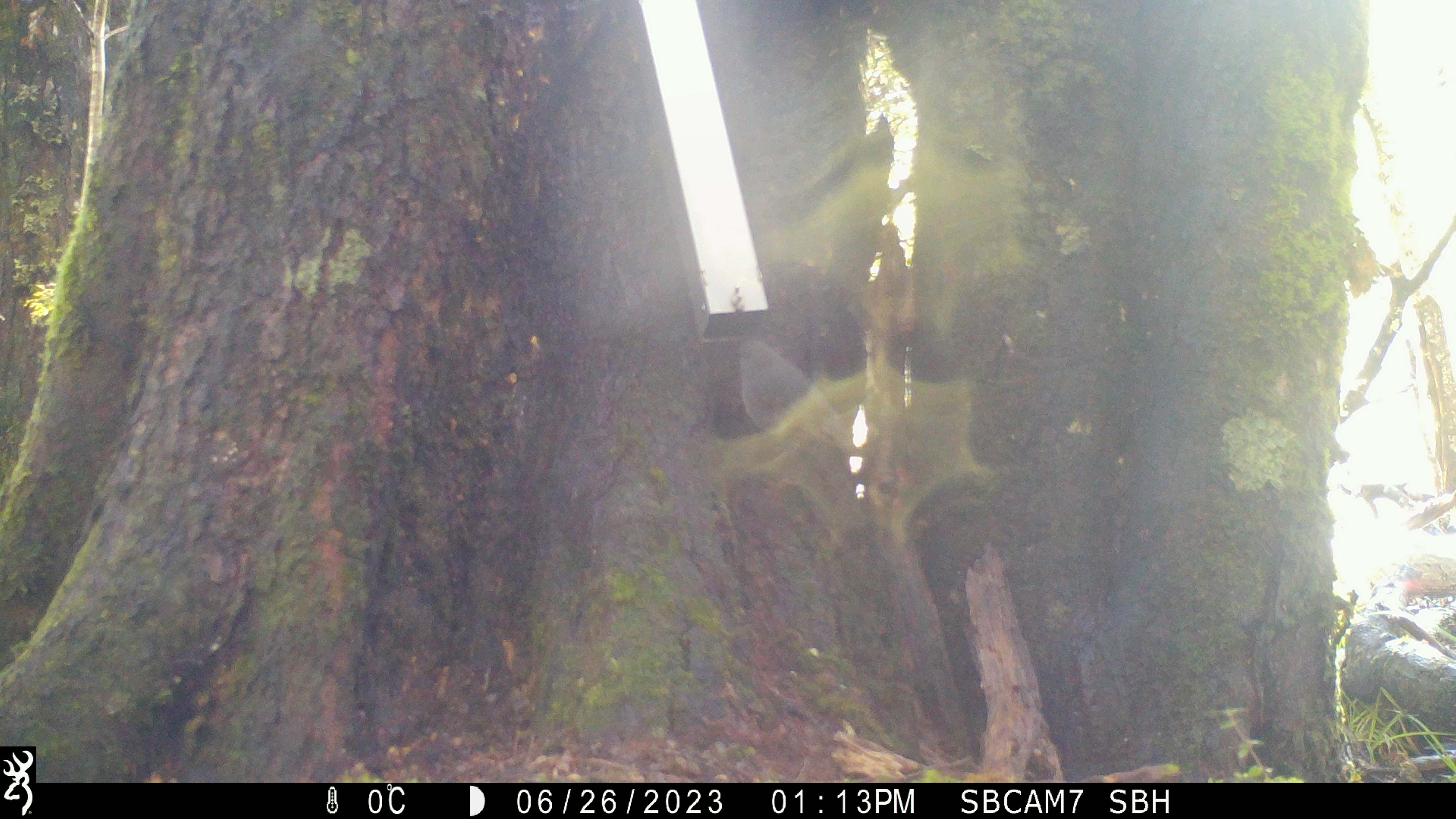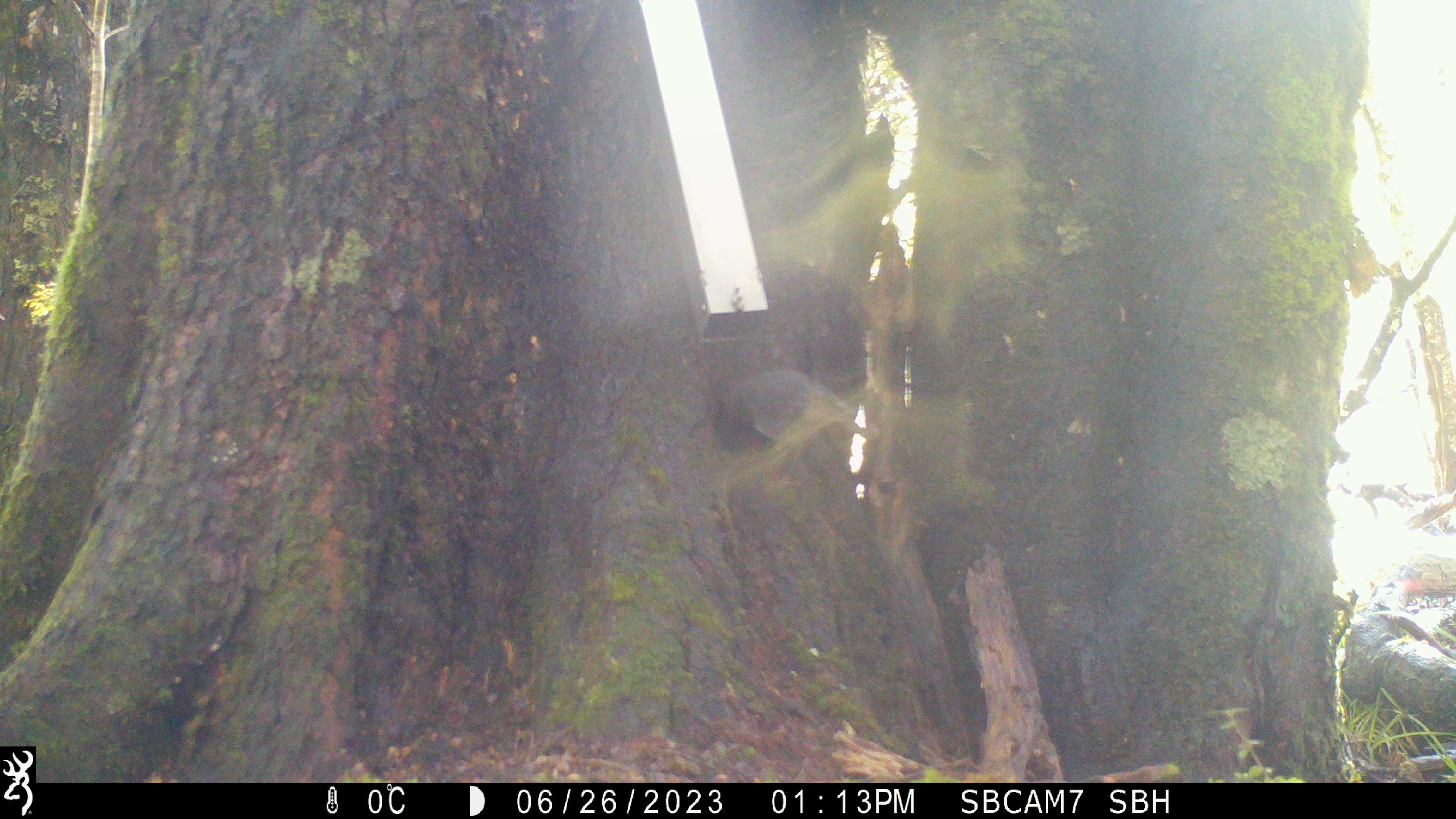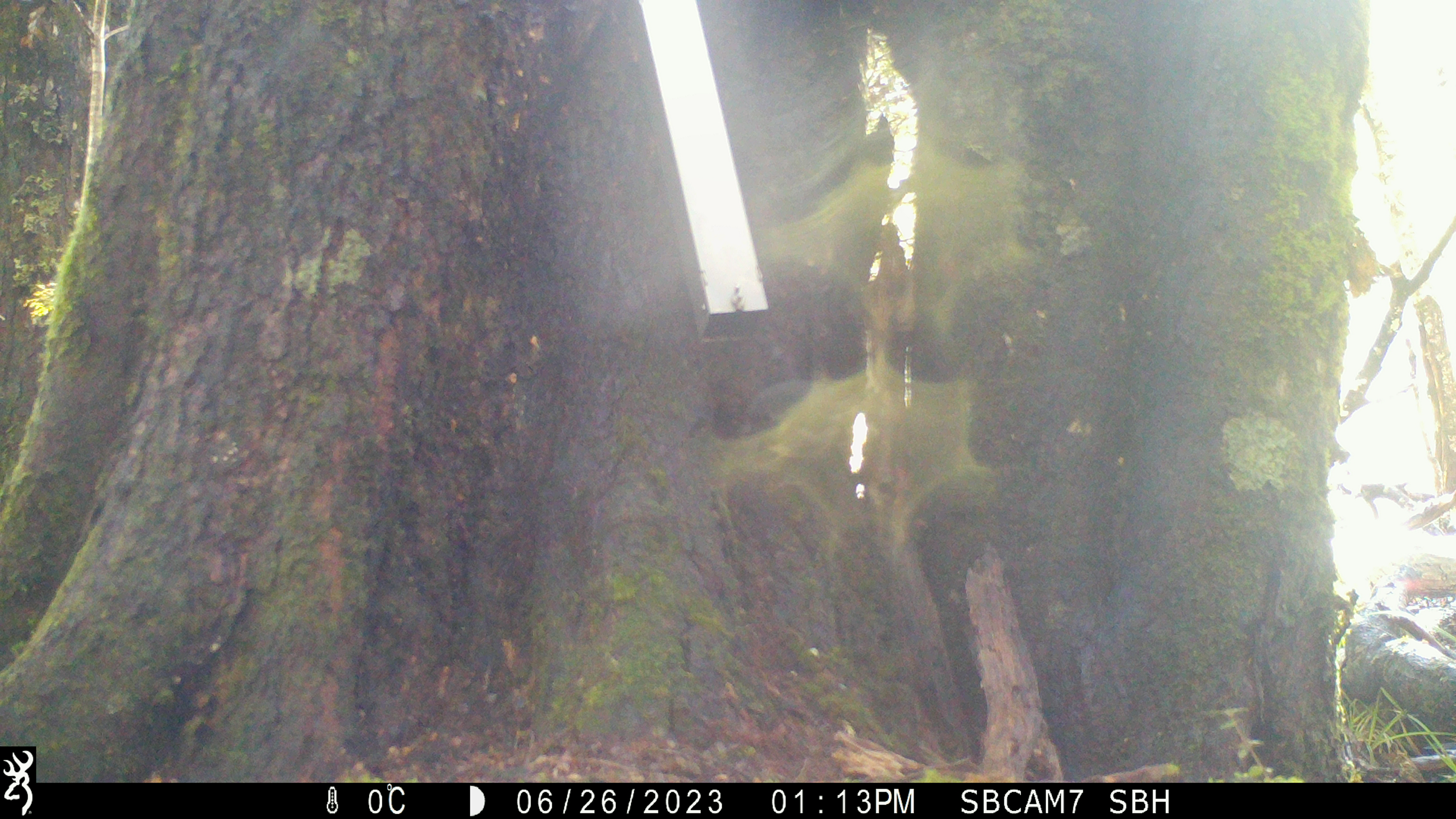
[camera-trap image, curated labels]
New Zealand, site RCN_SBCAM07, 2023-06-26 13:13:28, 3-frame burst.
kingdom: Animalia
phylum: Chordata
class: Aves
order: Passeriformes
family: Petroicidae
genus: Petroica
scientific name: Petroica australis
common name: new zealand robin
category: robin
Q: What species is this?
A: Robin (new zealand robin) (Petroica australis).